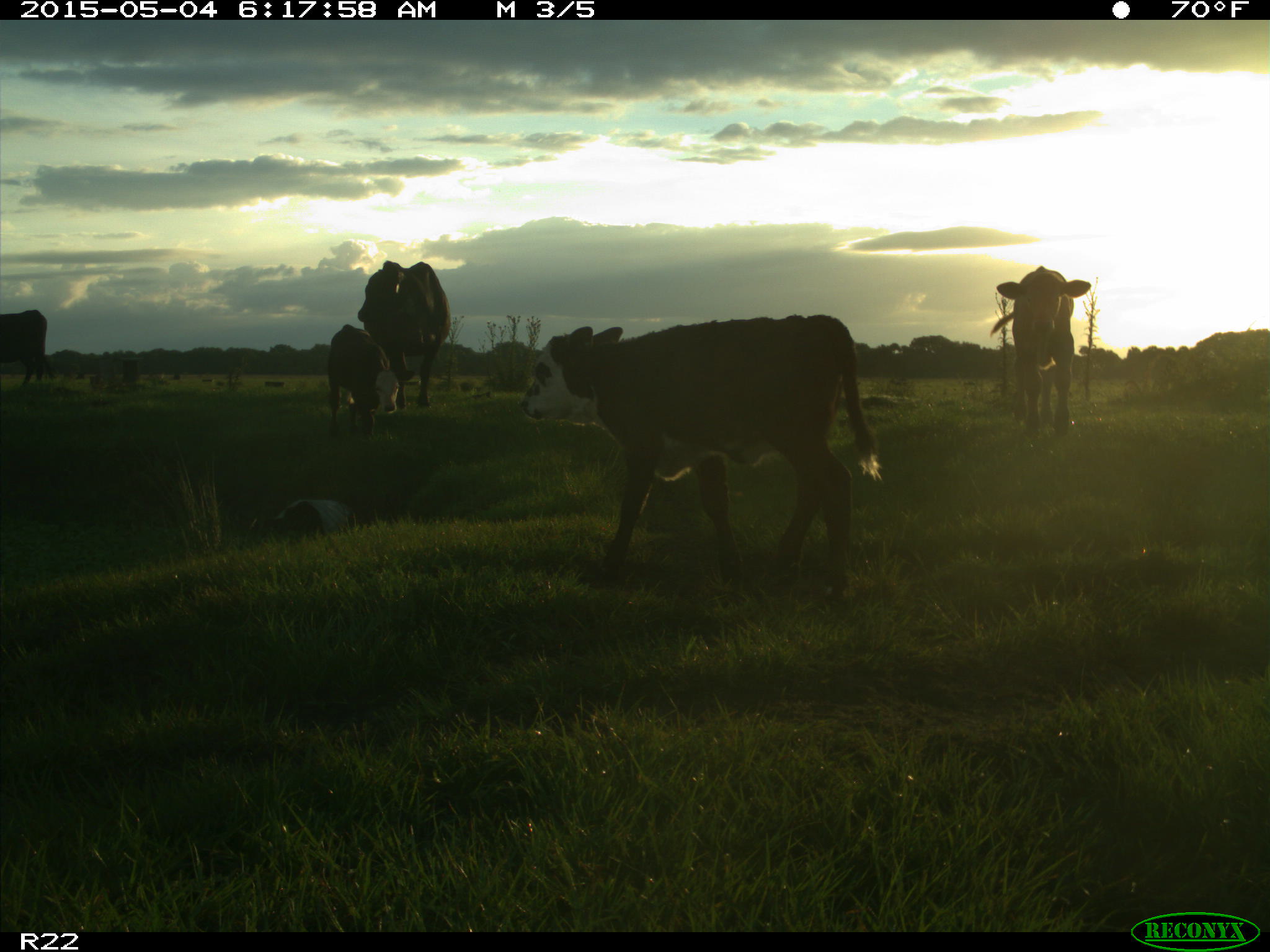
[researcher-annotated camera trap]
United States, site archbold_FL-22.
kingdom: Animalia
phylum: Chordata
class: Mammalia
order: Artiodactyla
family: Bovidae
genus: Bos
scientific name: Bos taurus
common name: domestic cow